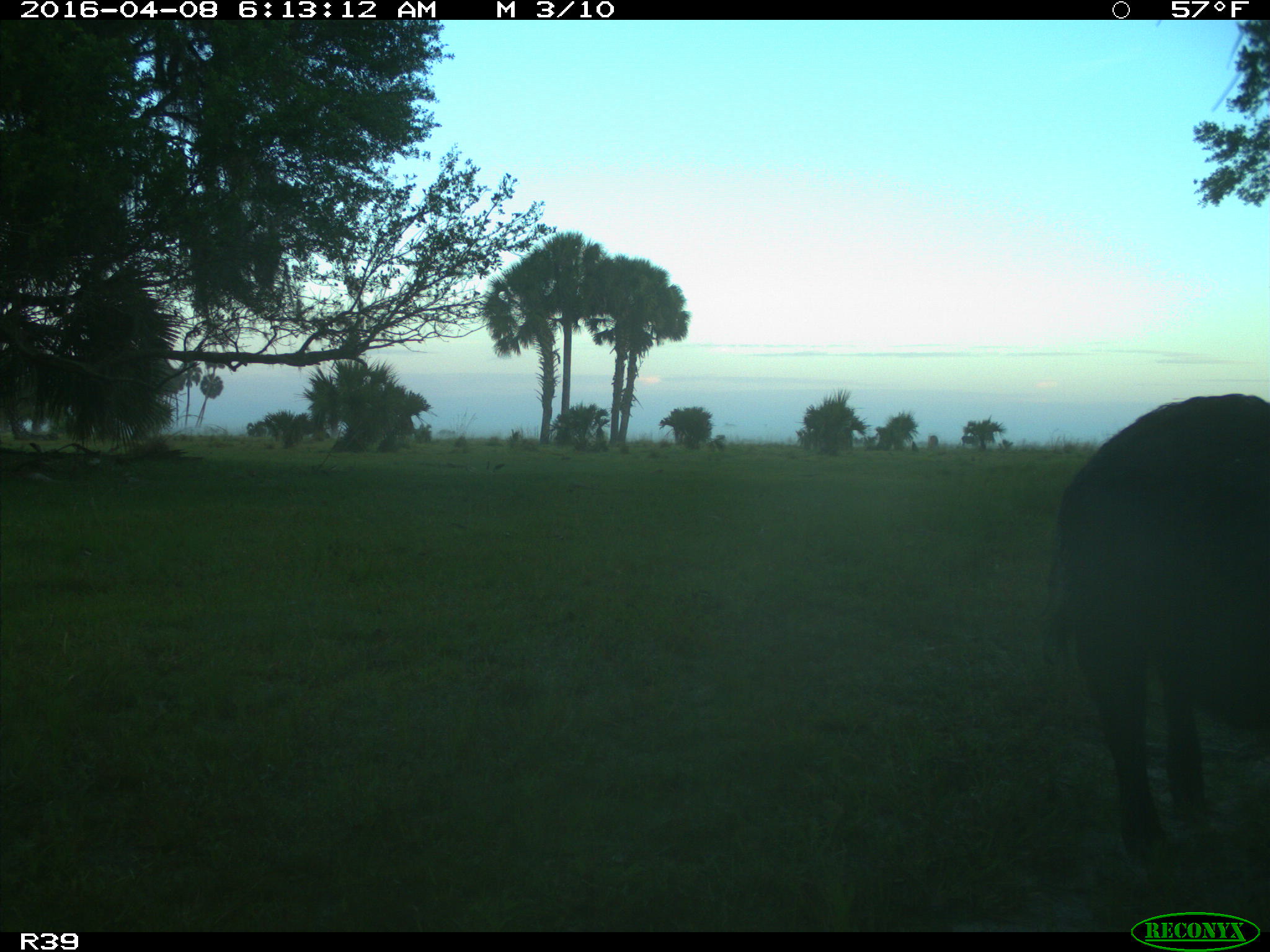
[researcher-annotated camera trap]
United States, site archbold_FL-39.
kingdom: Animalia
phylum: Chordata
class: Mammalia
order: Artiodactyla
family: Bovidae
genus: Bos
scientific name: Bos taurus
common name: domestic cow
Bos taurus (domestic cow).